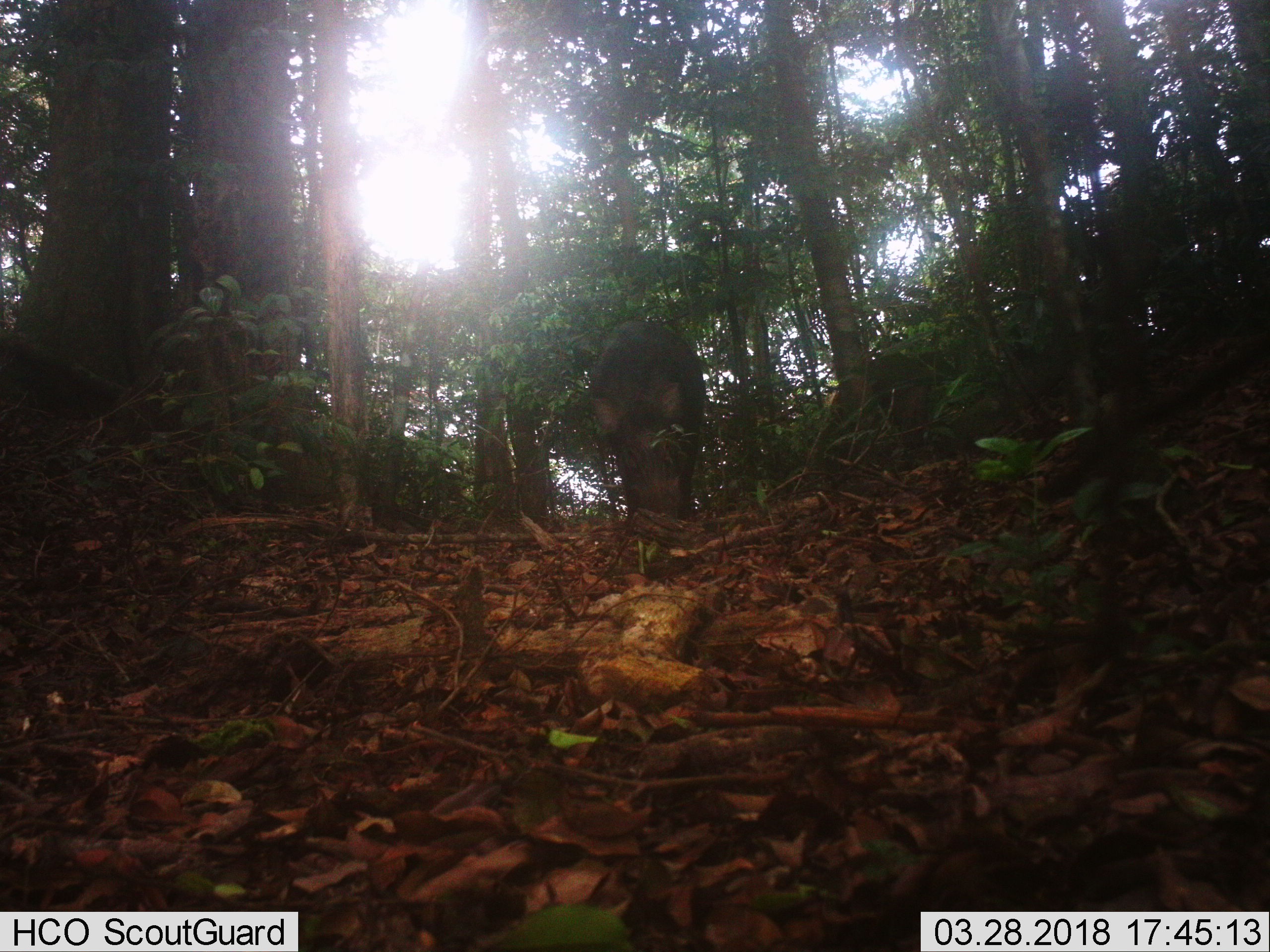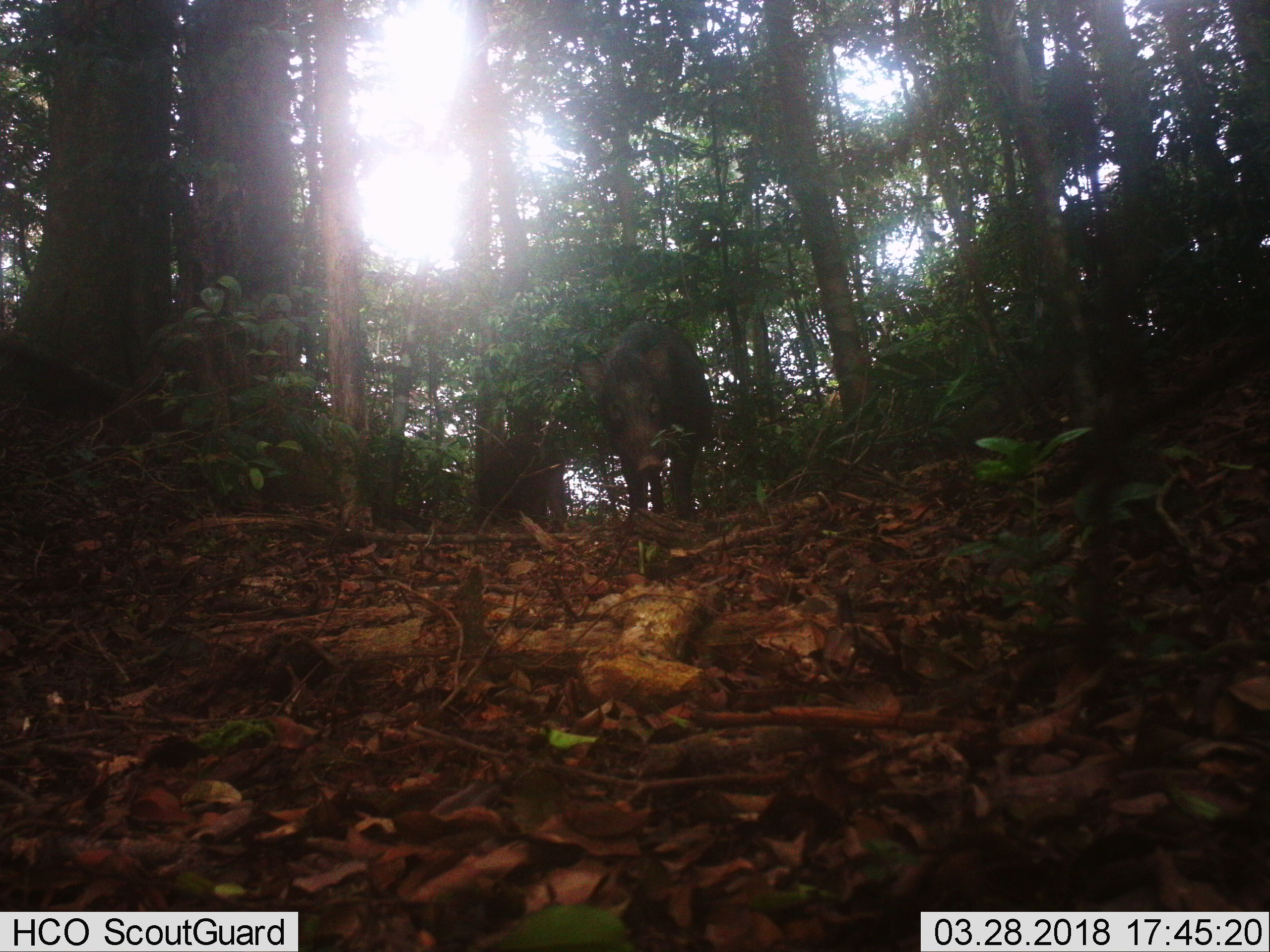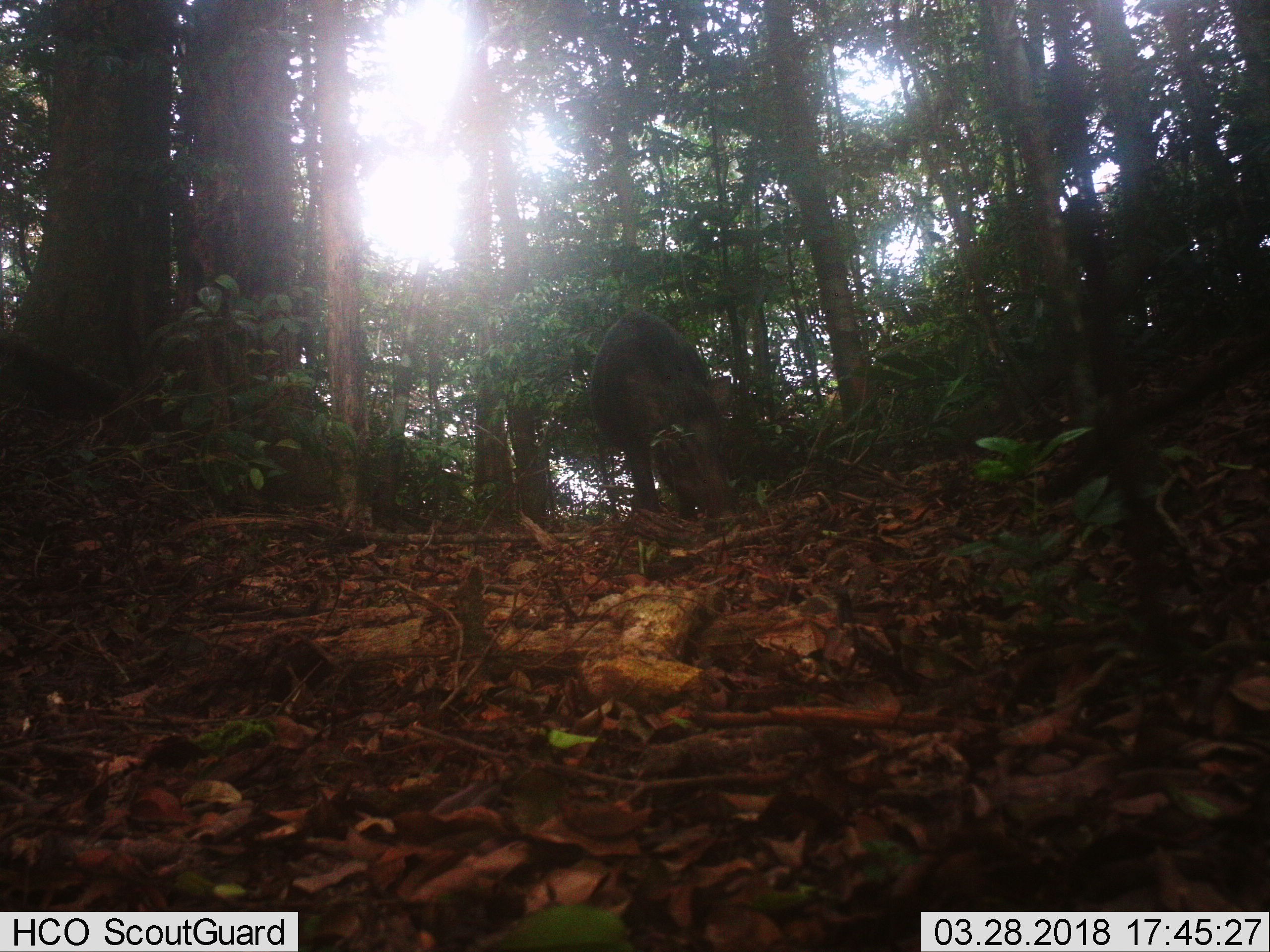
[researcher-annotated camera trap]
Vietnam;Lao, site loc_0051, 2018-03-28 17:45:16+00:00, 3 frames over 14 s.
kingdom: Animalia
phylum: Chordata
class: Mammalia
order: Artiodactyla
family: Suidae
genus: Sus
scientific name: Sus scrofa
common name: eurasian wild pig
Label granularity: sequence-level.